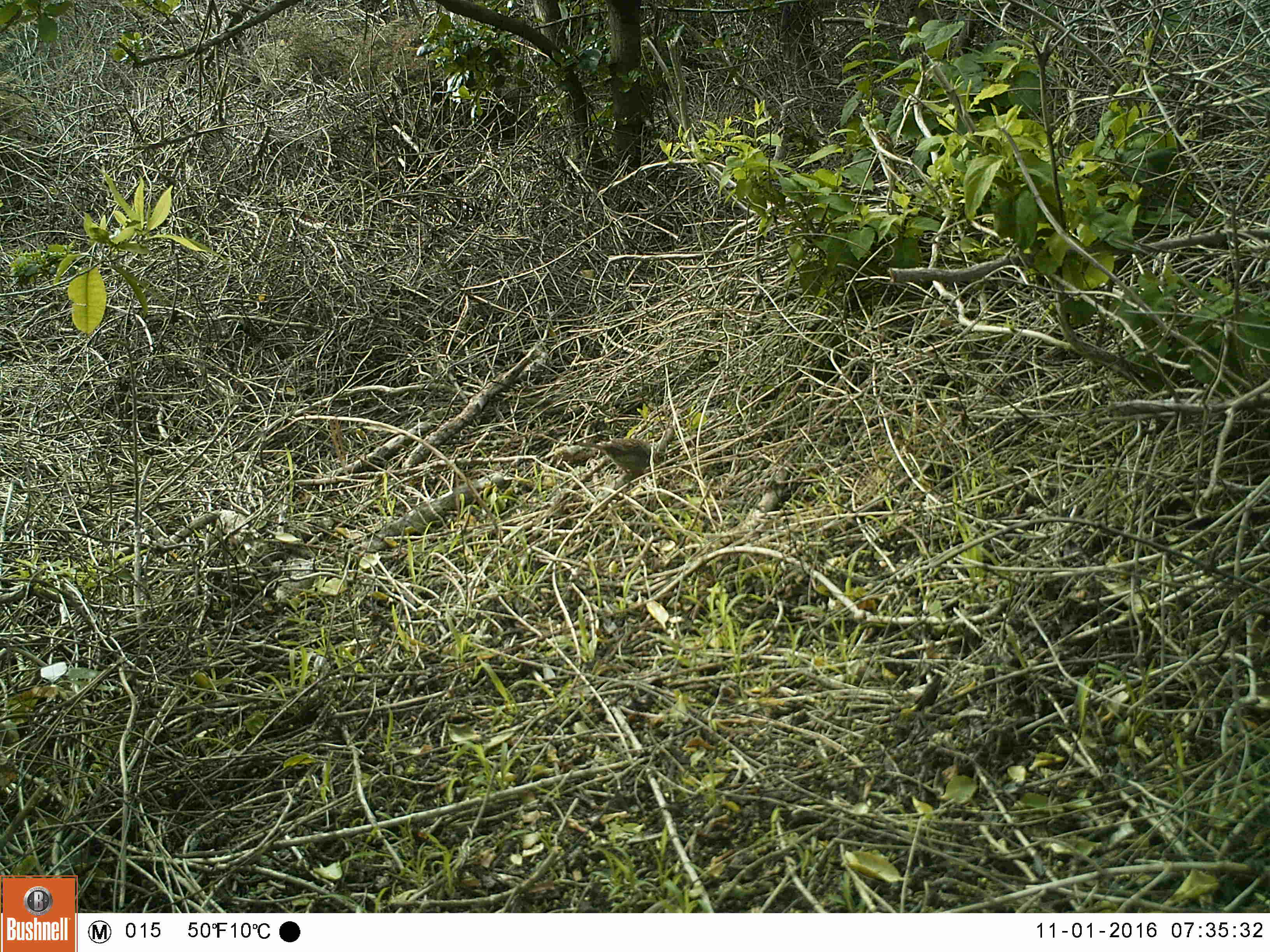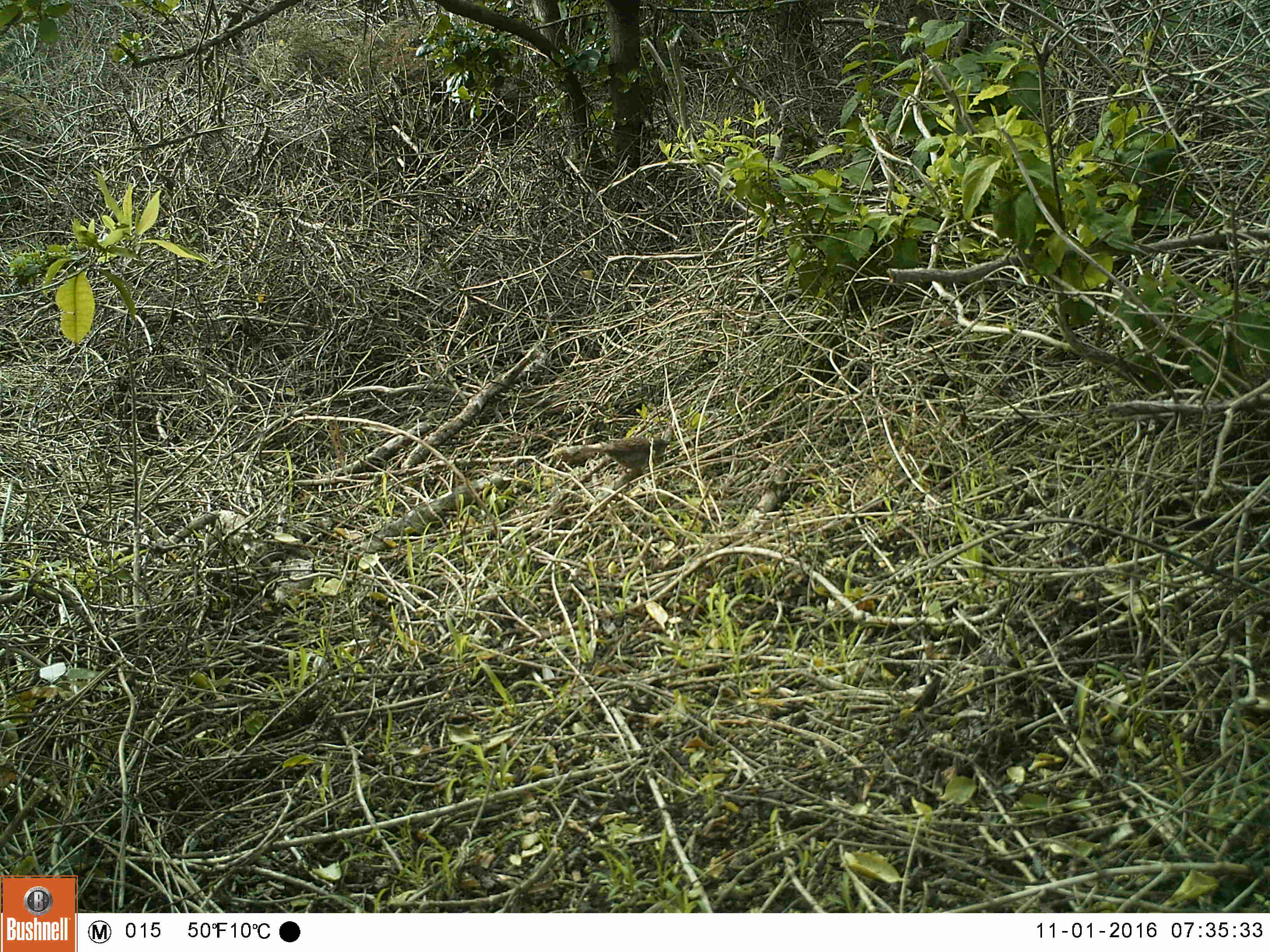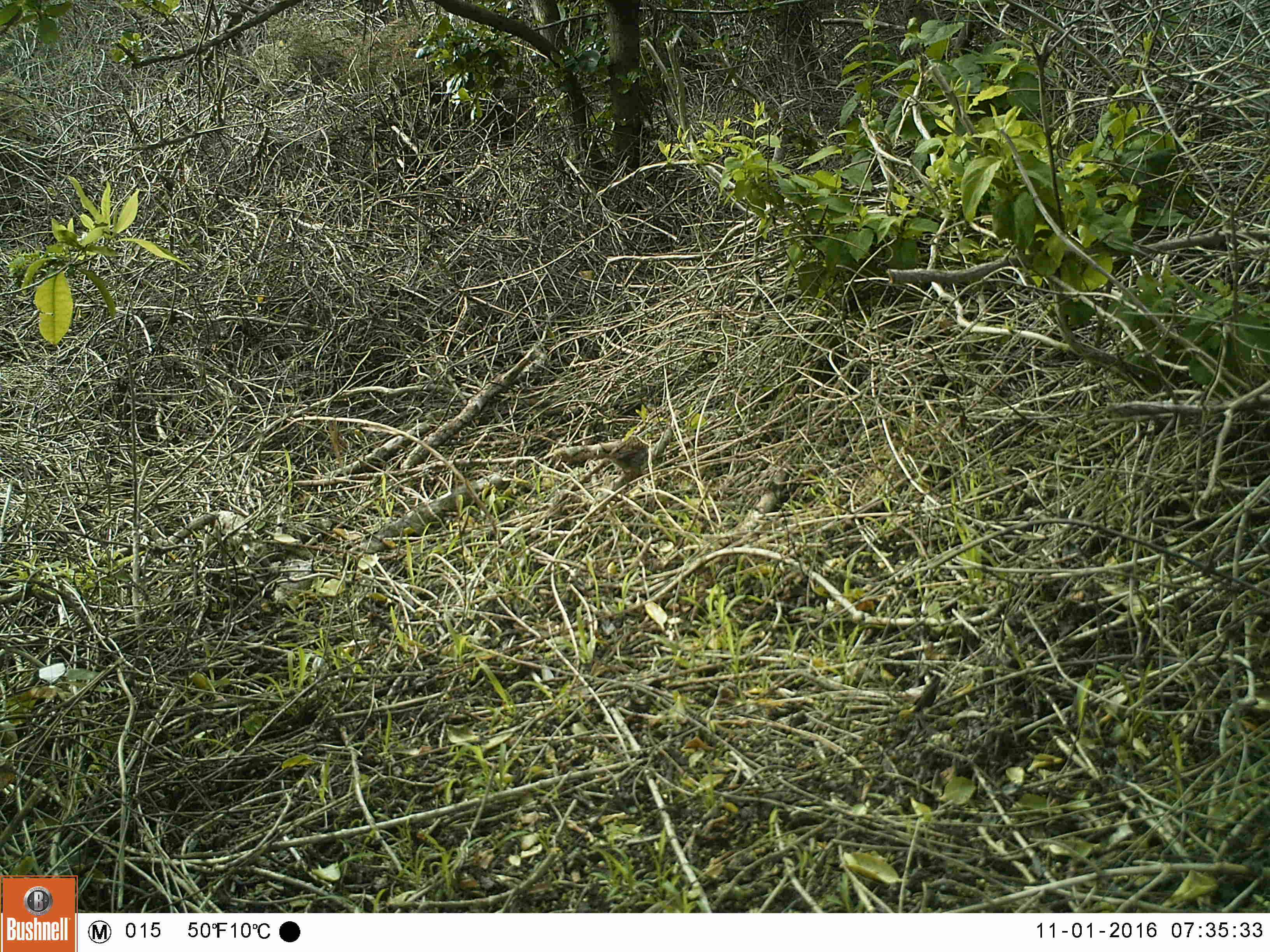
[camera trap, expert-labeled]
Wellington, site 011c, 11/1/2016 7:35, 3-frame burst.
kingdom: Animalia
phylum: Chordata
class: Aves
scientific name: Aves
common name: bird